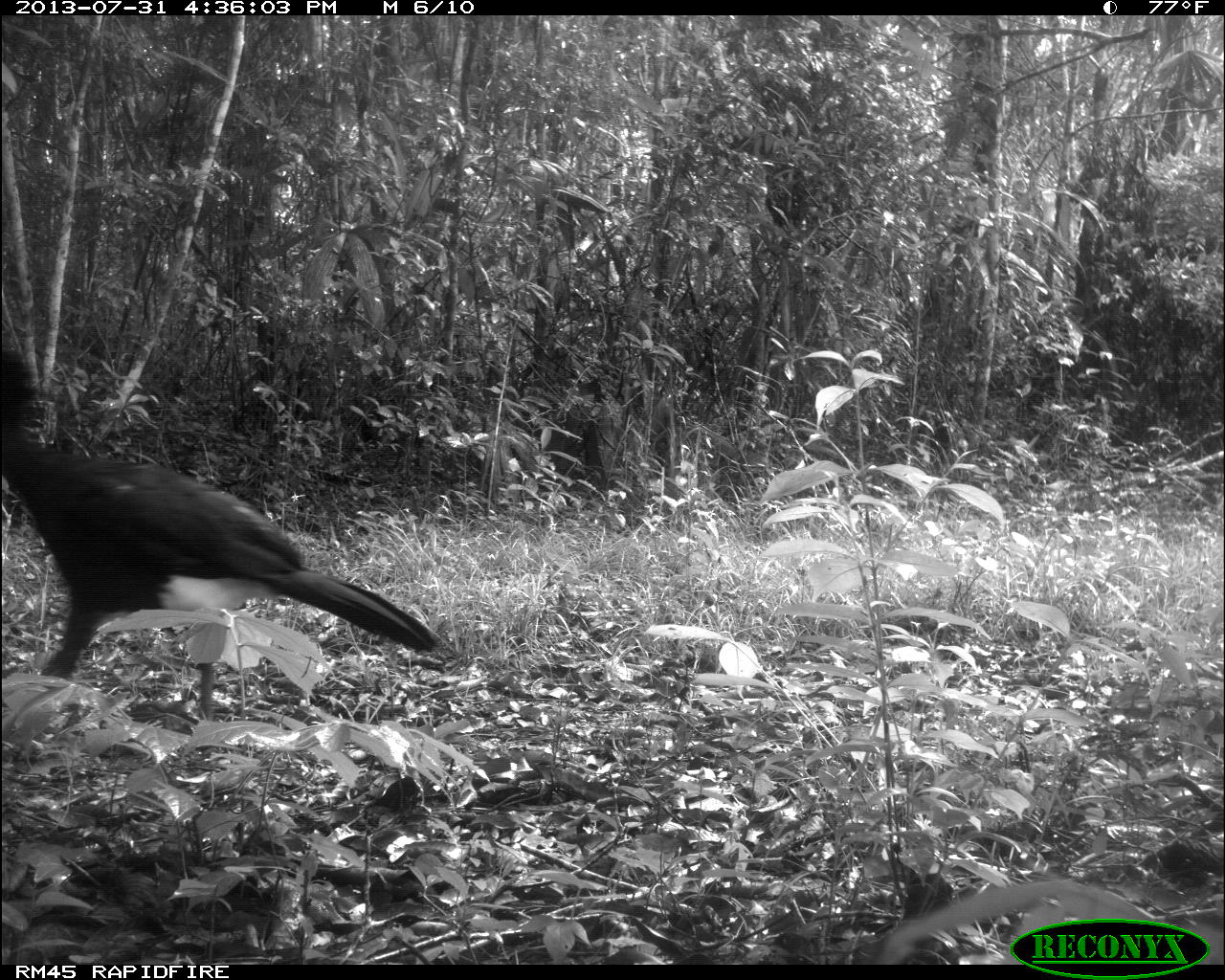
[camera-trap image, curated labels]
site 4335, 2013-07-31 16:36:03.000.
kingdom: Animalia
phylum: Chordata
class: Aves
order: Galliformes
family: Cracidae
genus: Crax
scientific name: Crax rubra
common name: great curassow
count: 1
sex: male